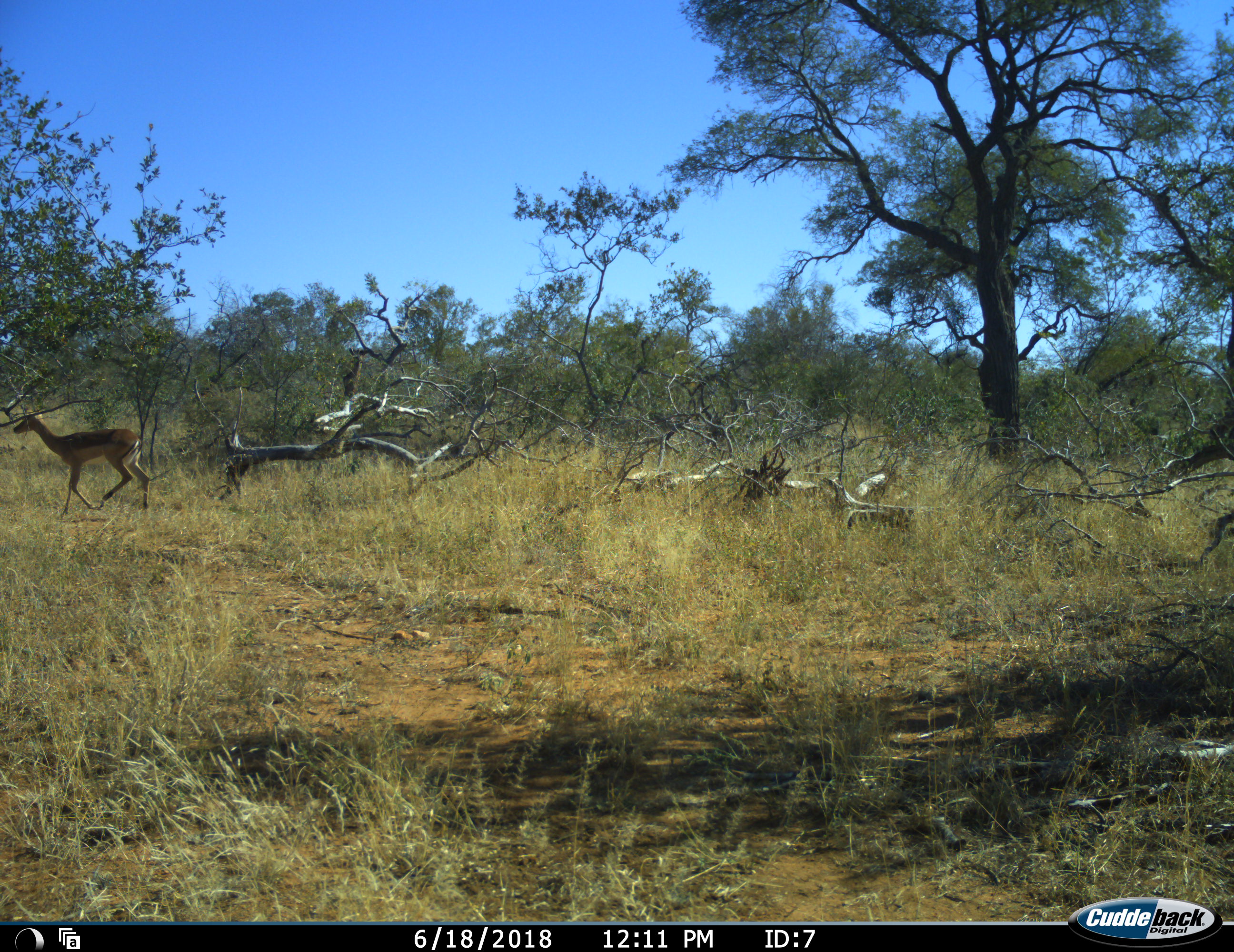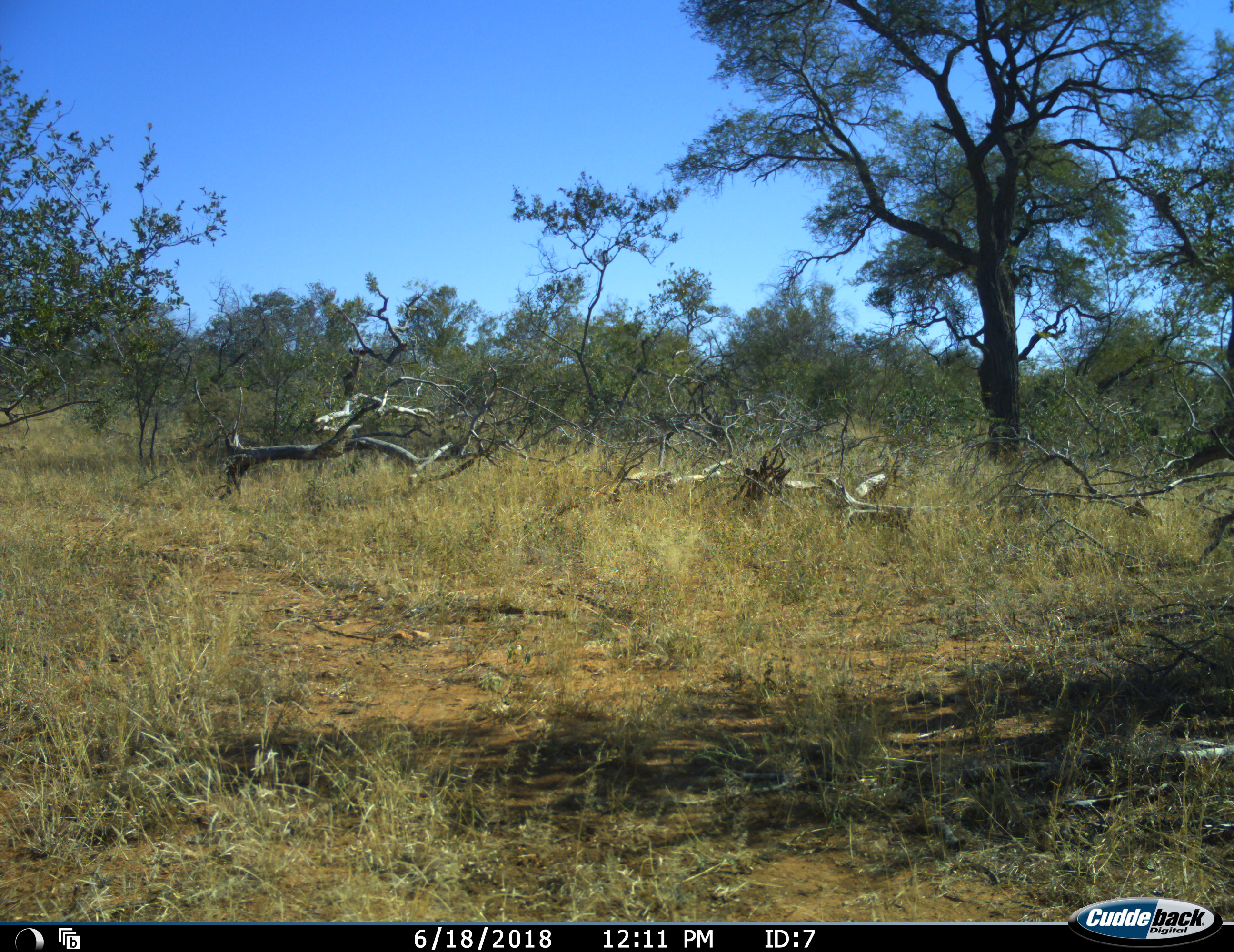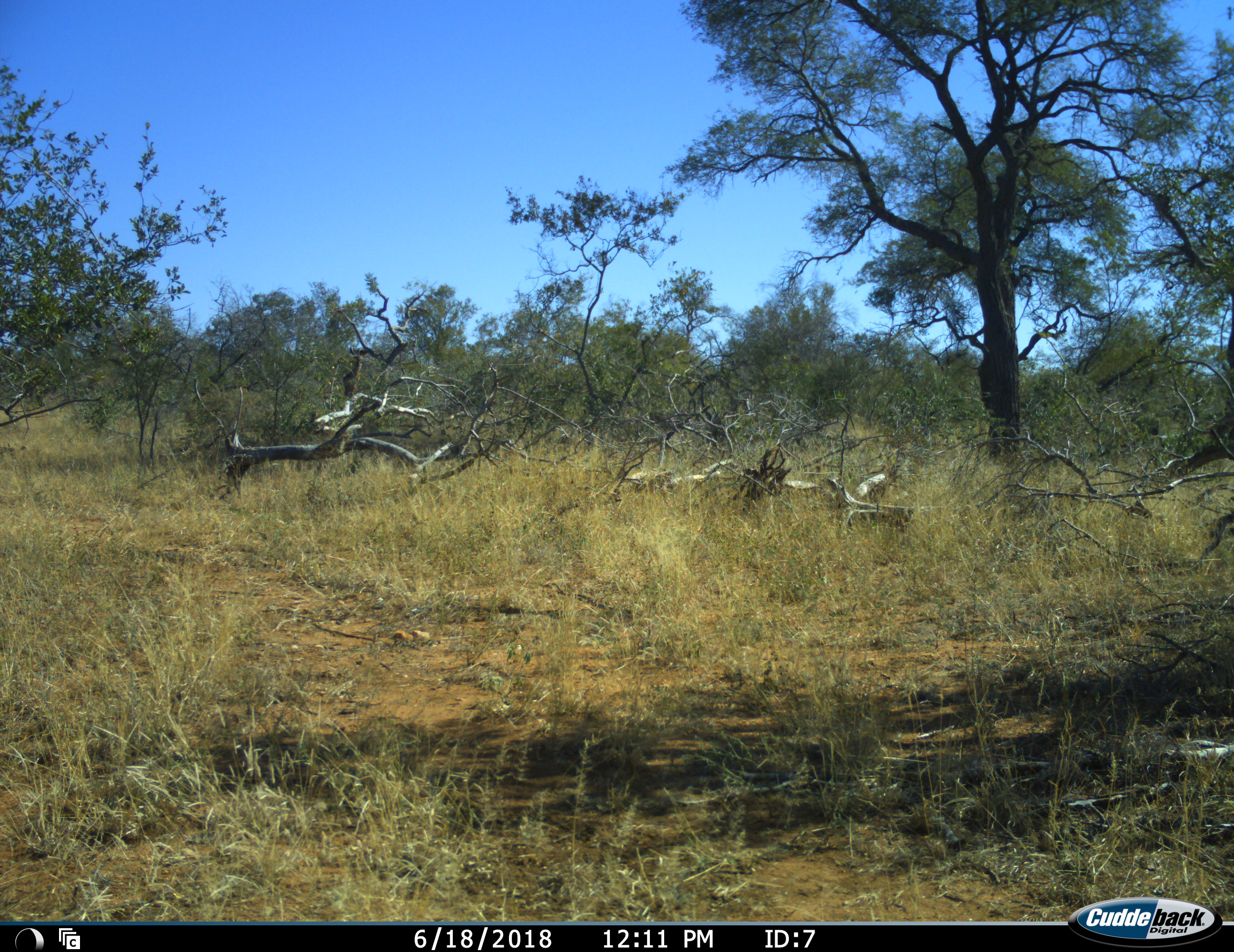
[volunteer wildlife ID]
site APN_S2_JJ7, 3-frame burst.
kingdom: Animalia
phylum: Chordata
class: Mammalia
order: Artiodactyla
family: Bovidae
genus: Aepyceros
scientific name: Aepyceros melampus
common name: impala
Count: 1.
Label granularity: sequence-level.